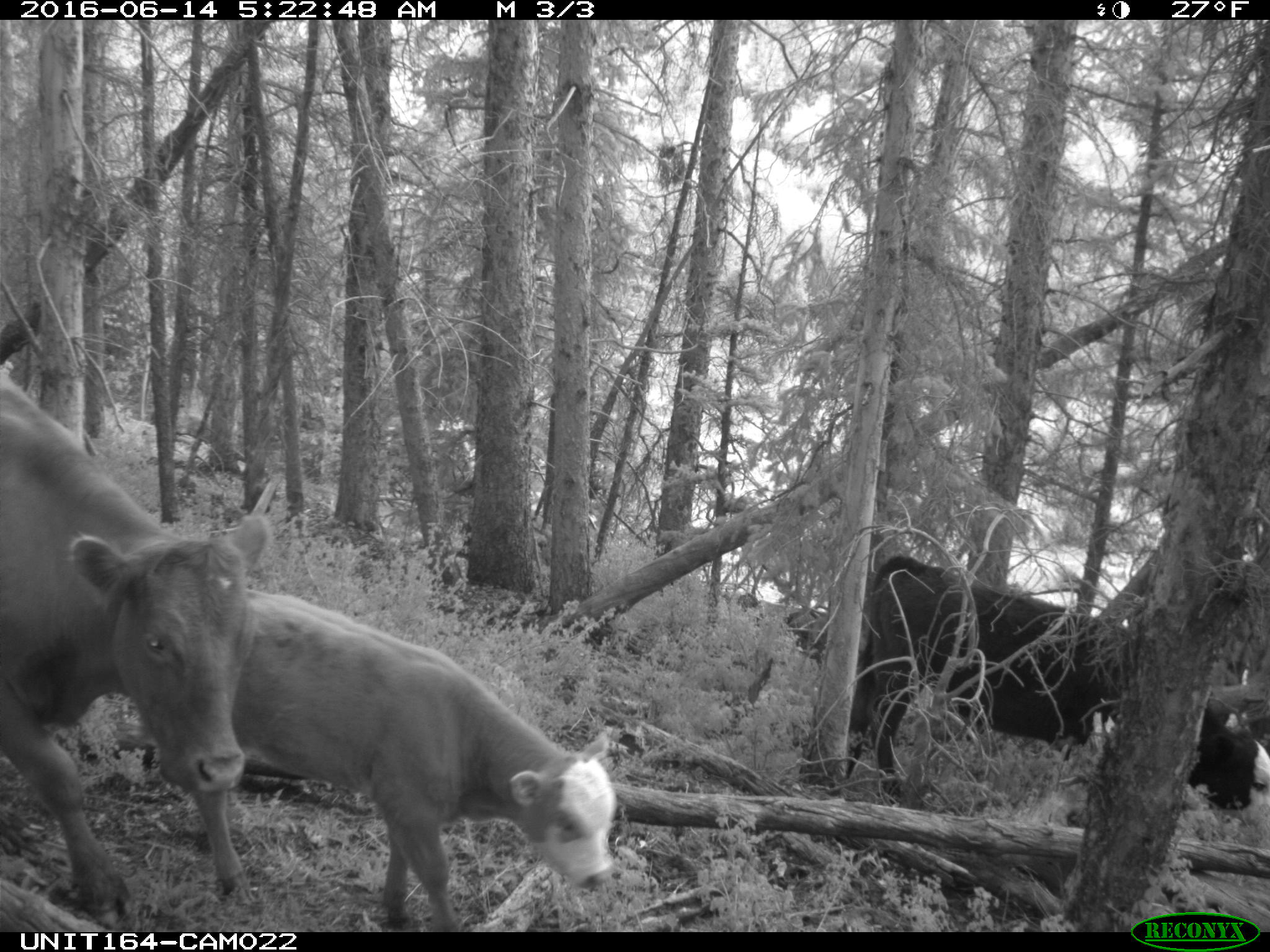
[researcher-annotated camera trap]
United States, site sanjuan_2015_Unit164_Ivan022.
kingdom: Animalia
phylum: Chordata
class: Mammalia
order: Artiodactyla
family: Bovidae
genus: Bos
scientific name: Bos taurus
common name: domestic cow